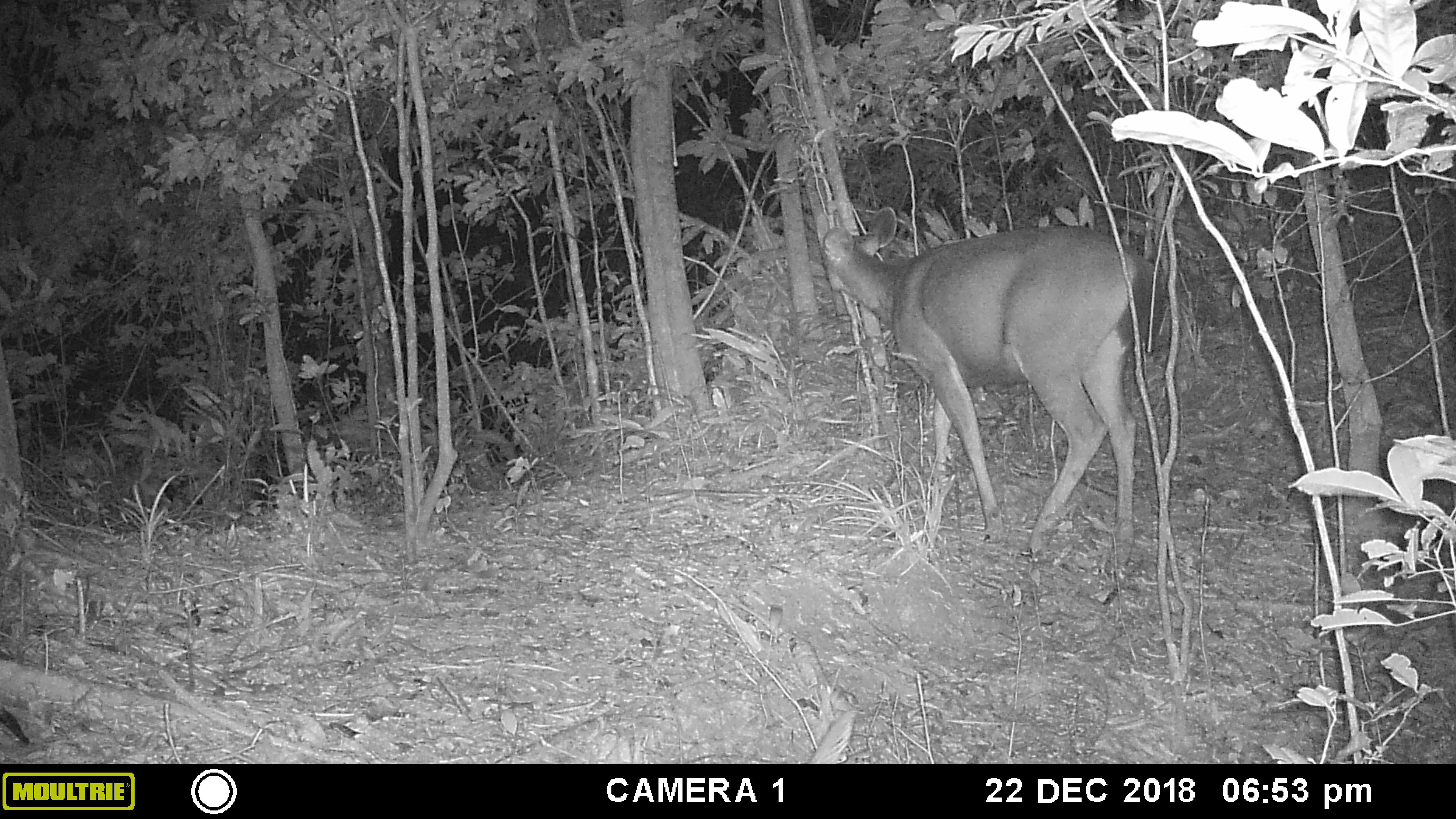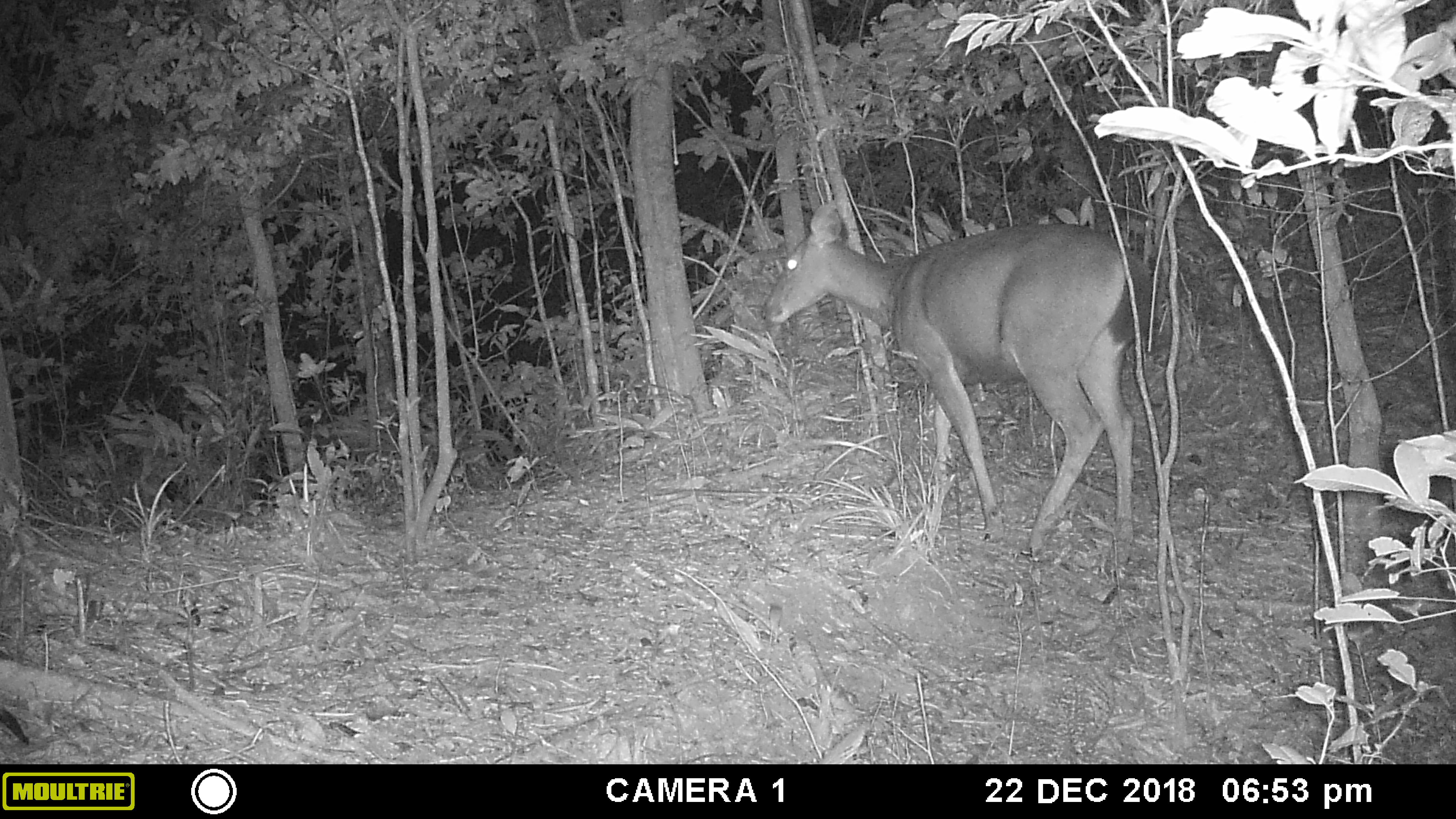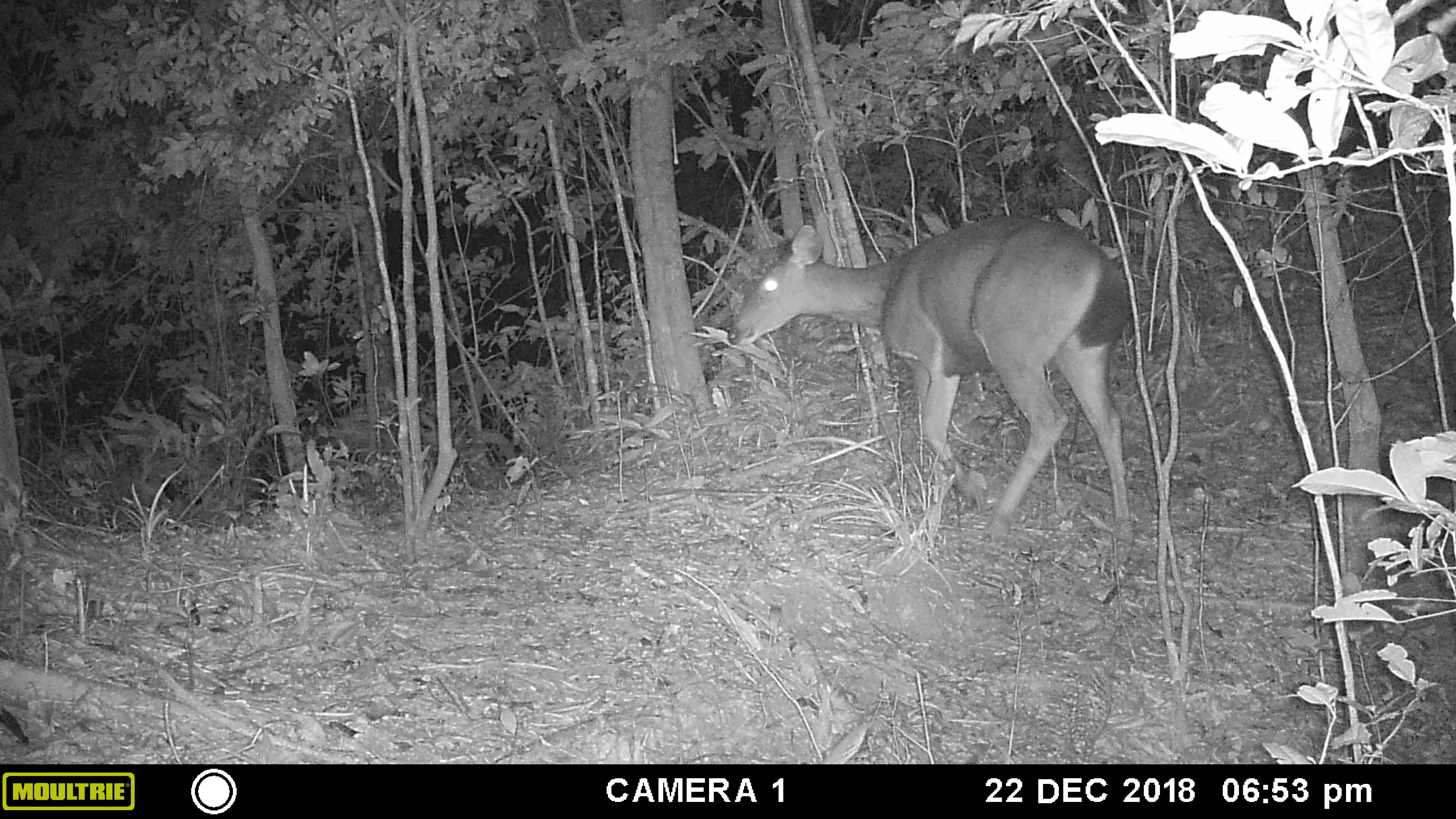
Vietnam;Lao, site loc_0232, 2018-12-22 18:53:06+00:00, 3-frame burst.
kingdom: Animalia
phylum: Chordata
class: Mammalia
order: Artiodactyla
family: Cervidae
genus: Rusa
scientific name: Rusa unicolor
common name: sambar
Sambar (Rusa unicolor). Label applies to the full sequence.